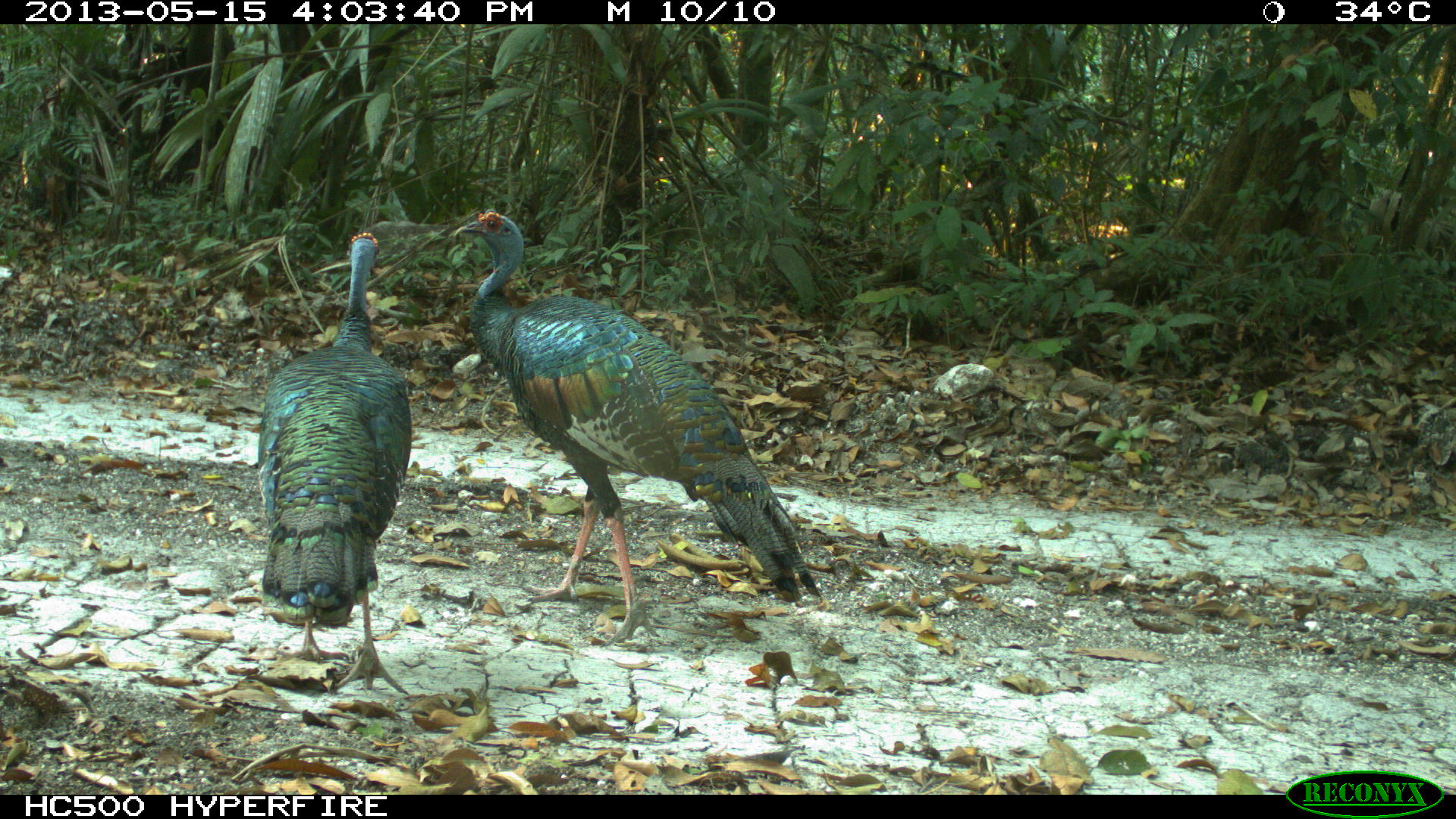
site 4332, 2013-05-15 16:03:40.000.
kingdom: Animalia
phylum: Chordata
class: Aves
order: Galliformes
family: Phasianidae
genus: Meleagris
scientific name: Meleagris ocellata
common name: ocellated turkey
Meleagris ocellata (ocellated turkey), count 3.